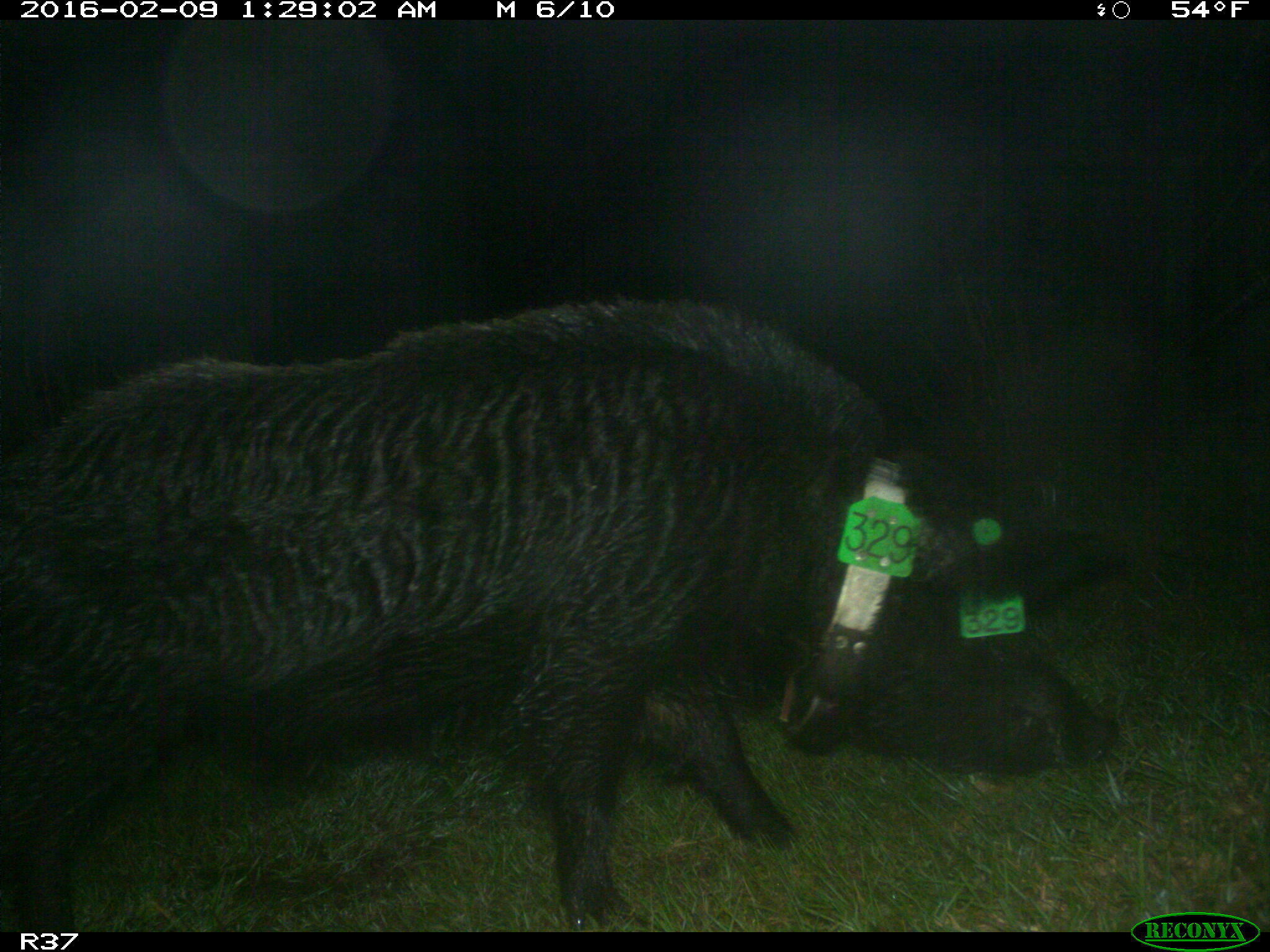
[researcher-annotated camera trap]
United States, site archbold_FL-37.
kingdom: Animalia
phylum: Chordata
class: Mammalia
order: Artiodactyla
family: Suidae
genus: Sus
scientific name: Sus scrofa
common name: wild boar